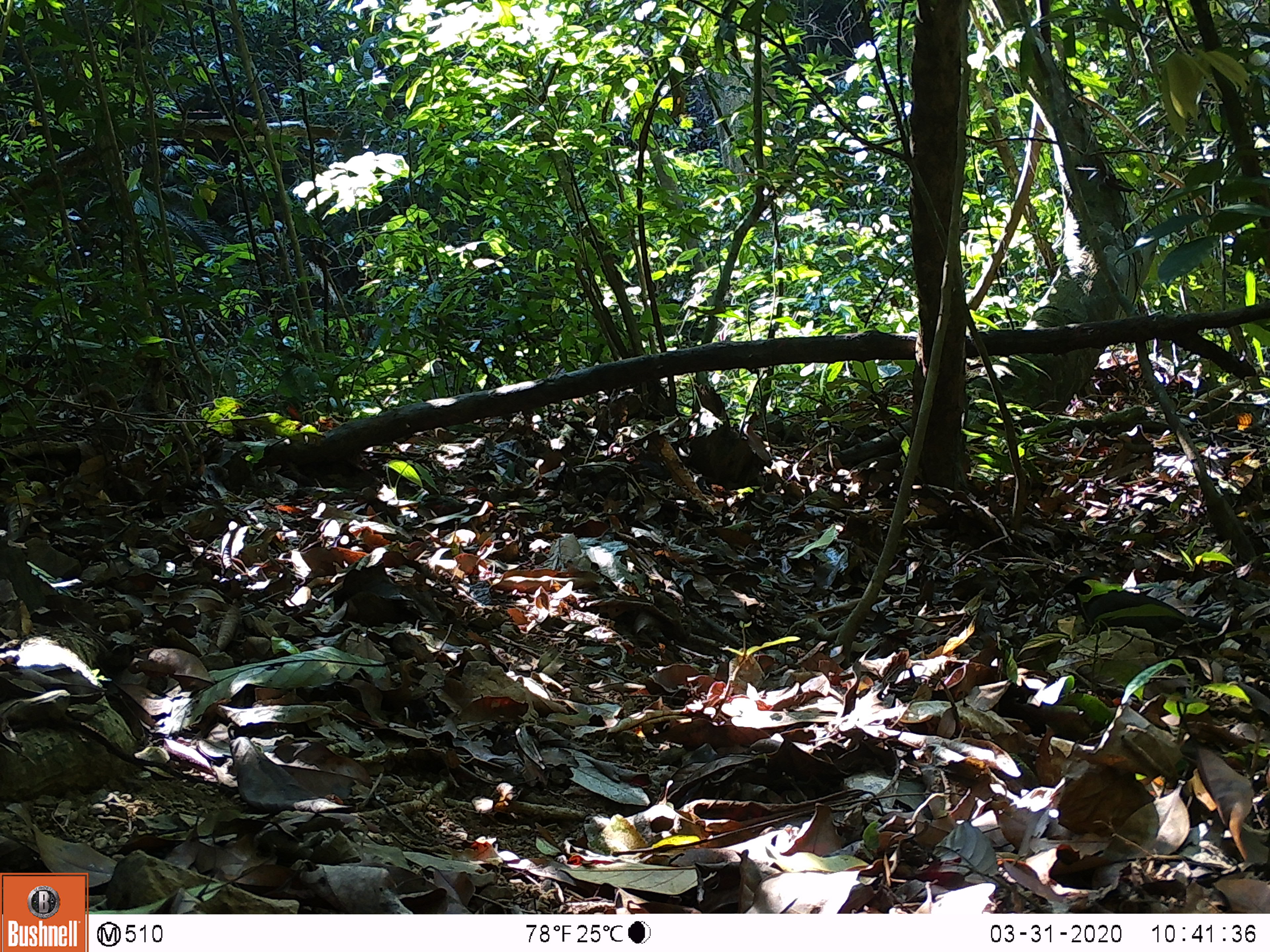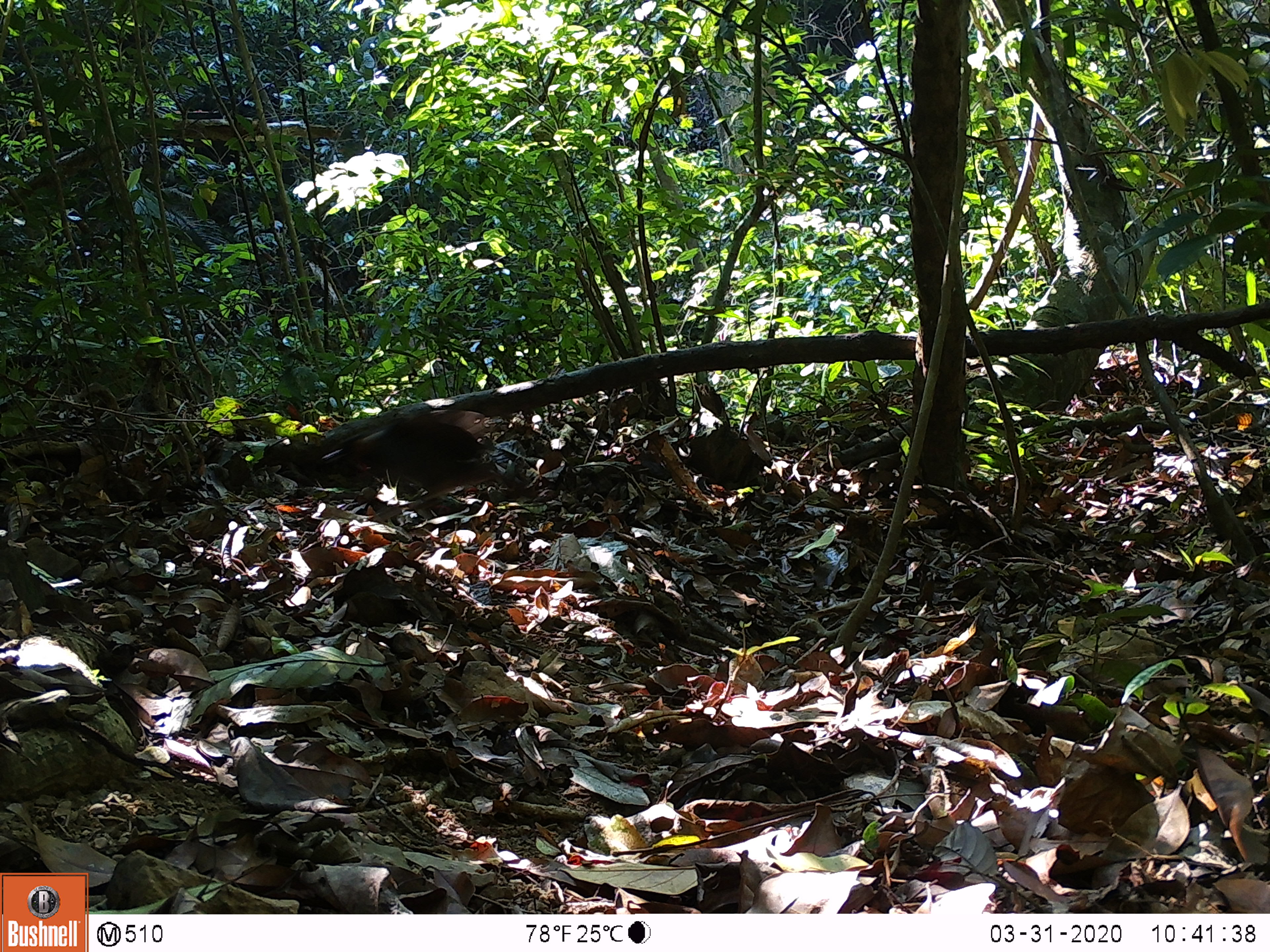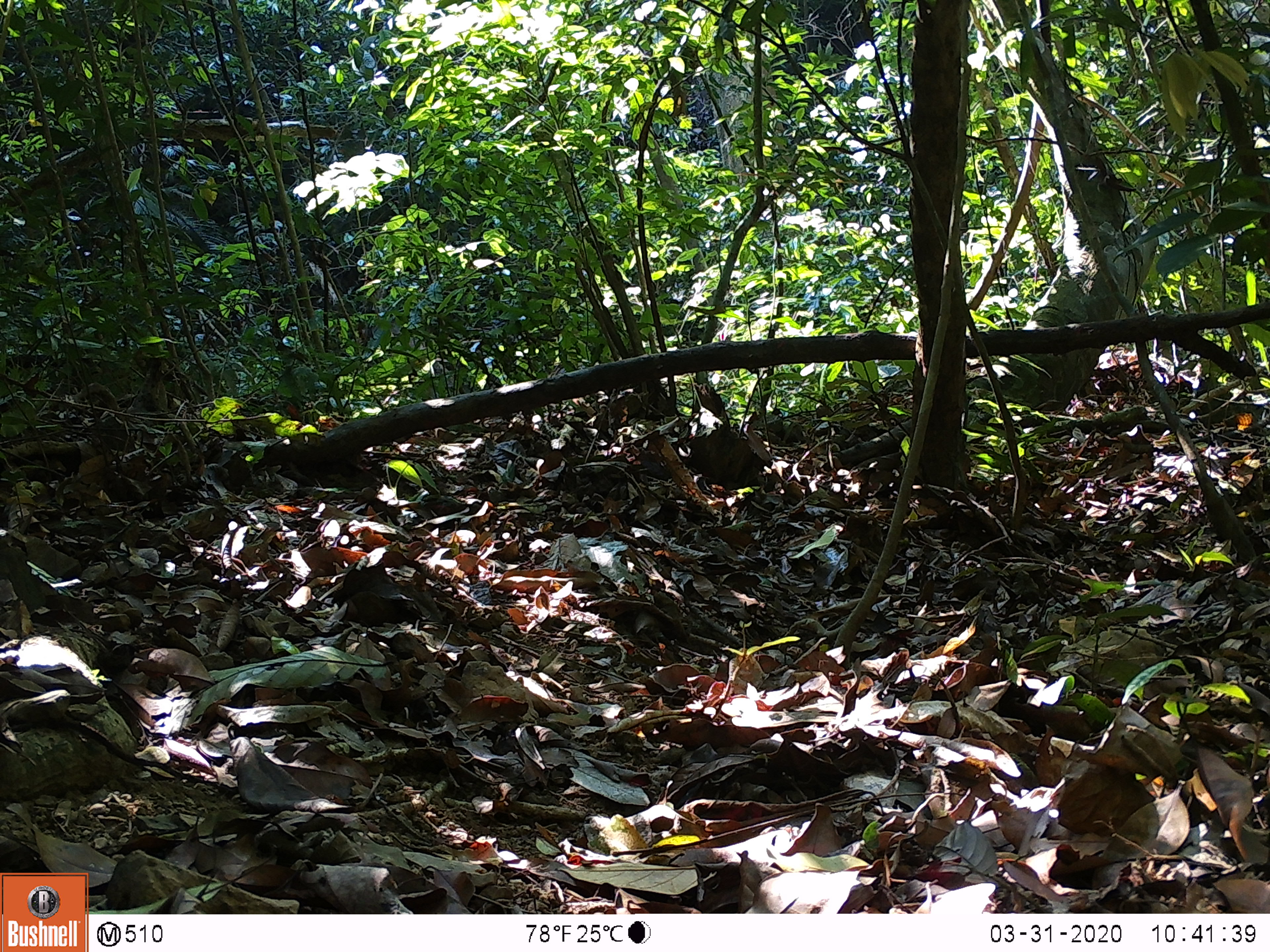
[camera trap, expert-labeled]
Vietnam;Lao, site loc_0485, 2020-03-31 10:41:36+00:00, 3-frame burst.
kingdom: Animalia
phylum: Chordata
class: Aves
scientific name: Aves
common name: bird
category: unidentified bird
Unidentified bird (bird) (Aves). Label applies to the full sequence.